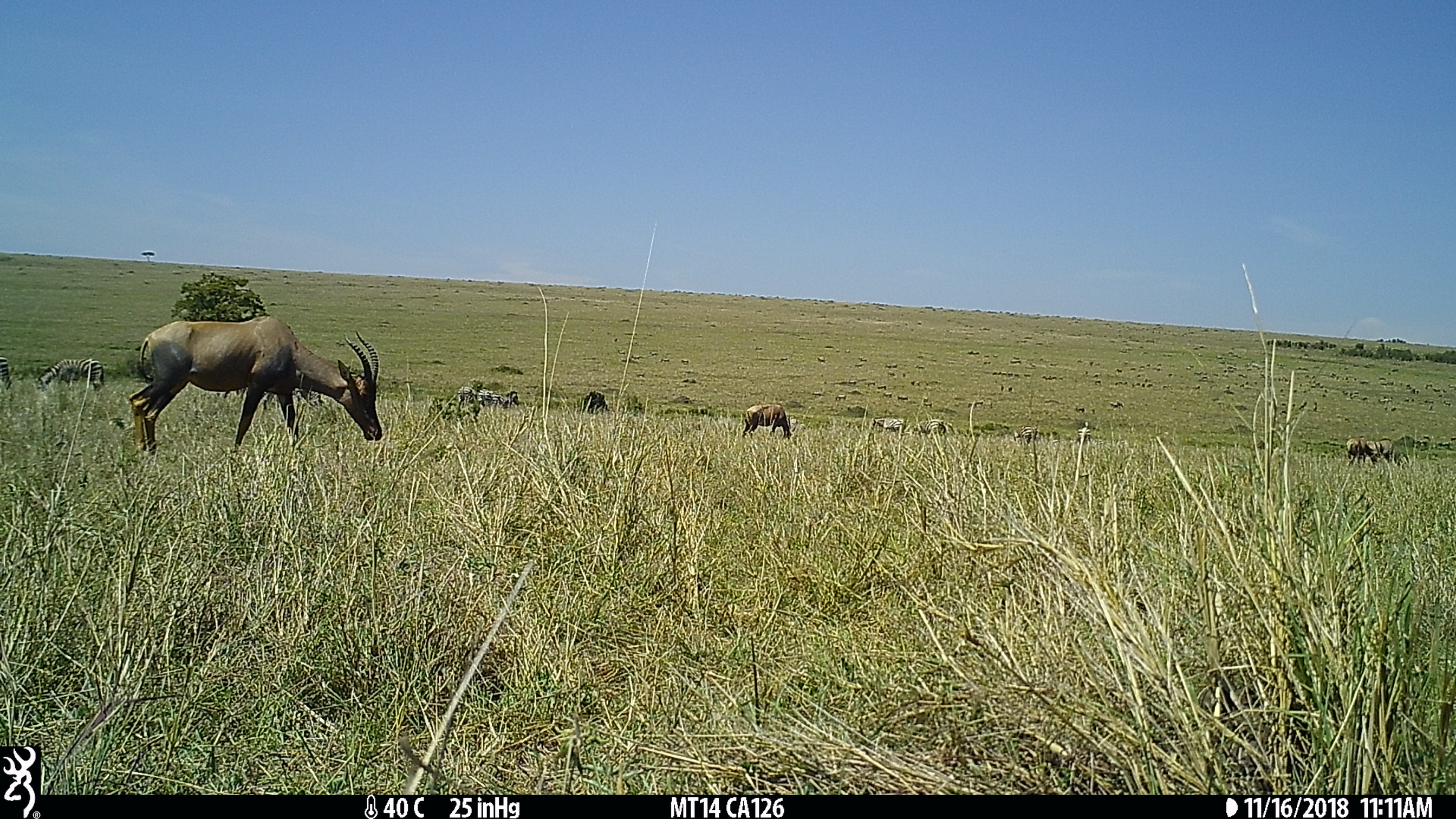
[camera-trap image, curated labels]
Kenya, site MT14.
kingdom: Animalia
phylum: Chordata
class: Mammalia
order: Artiodactyla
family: Bovidae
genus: Damaliscus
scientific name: Damaliscus lunatus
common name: topi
Topi (Damaliscus lunatus).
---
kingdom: Animalia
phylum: Chordata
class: Mammalia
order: Perissodactyla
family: Equidae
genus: Equus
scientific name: Equus quagga burchellii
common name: burchell's zebra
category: zebra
Zebra (burchell's zebra) (Equus quagga burchellii).